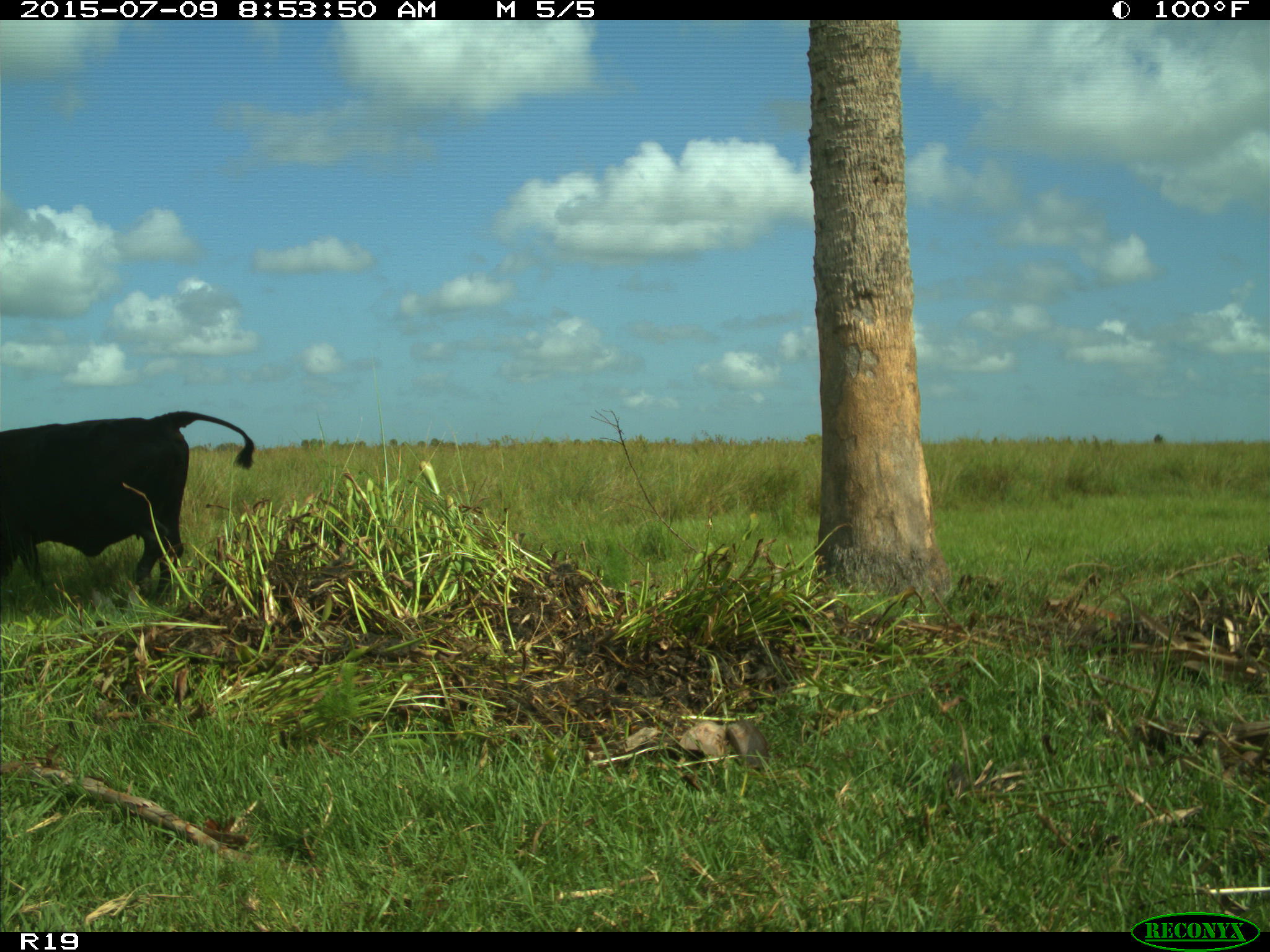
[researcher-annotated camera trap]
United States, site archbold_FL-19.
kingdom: Animalia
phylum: Chordata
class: Mammalia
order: Artiodactyla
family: Bovidae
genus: Bos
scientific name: Bos taurus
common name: domestic cow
Bos taurus (domestic cow).